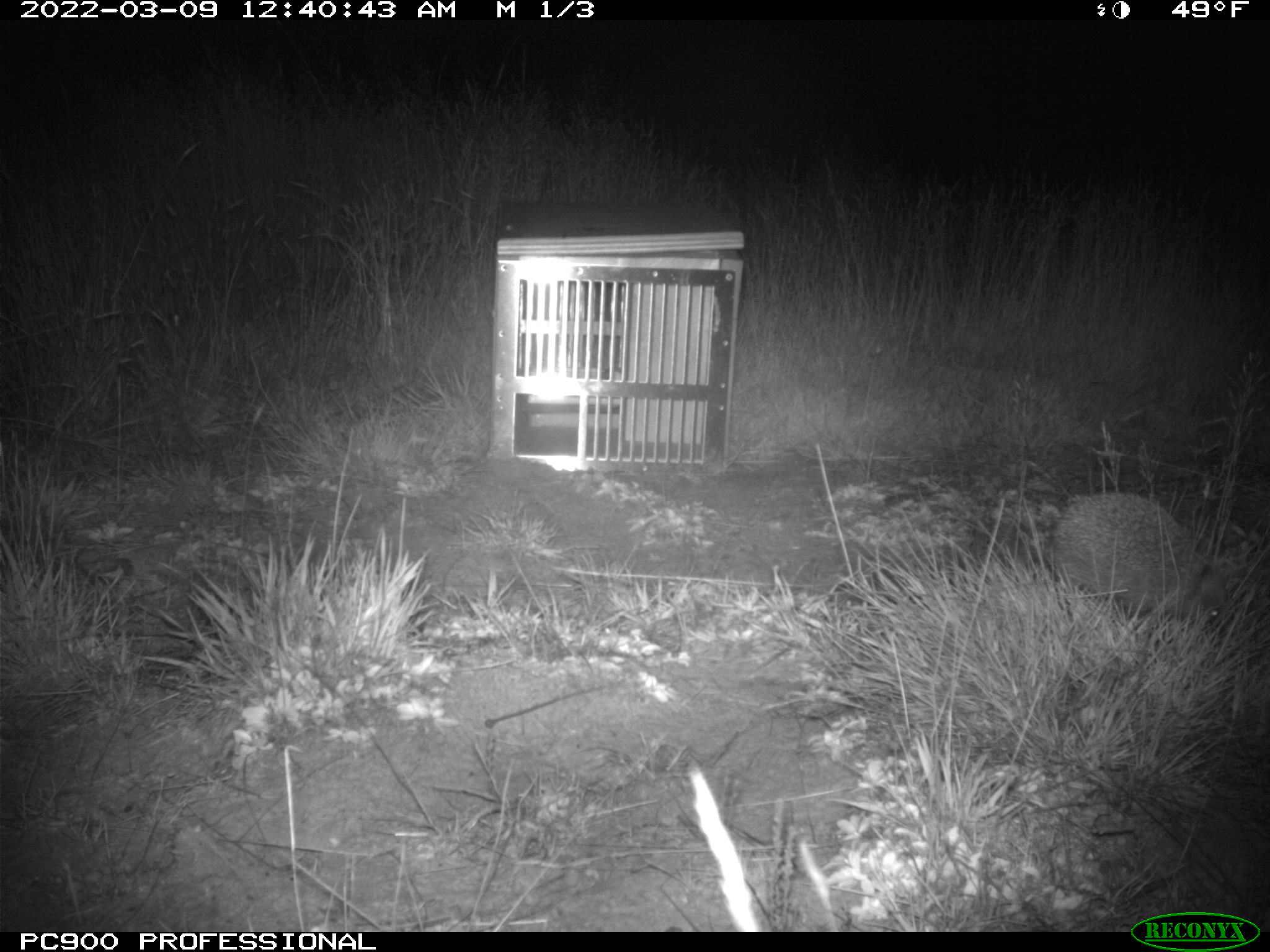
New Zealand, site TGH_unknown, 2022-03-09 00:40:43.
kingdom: Animalia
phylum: Chordata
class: Mammalia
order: Eulipotyphla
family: Erinaceidae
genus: Erinaceus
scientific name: Erinaceus europaeus europaeus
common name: european hedgehog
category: hedgehog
Hedgehog (european hedgehog) (Erinaceus europaeus europaeus).